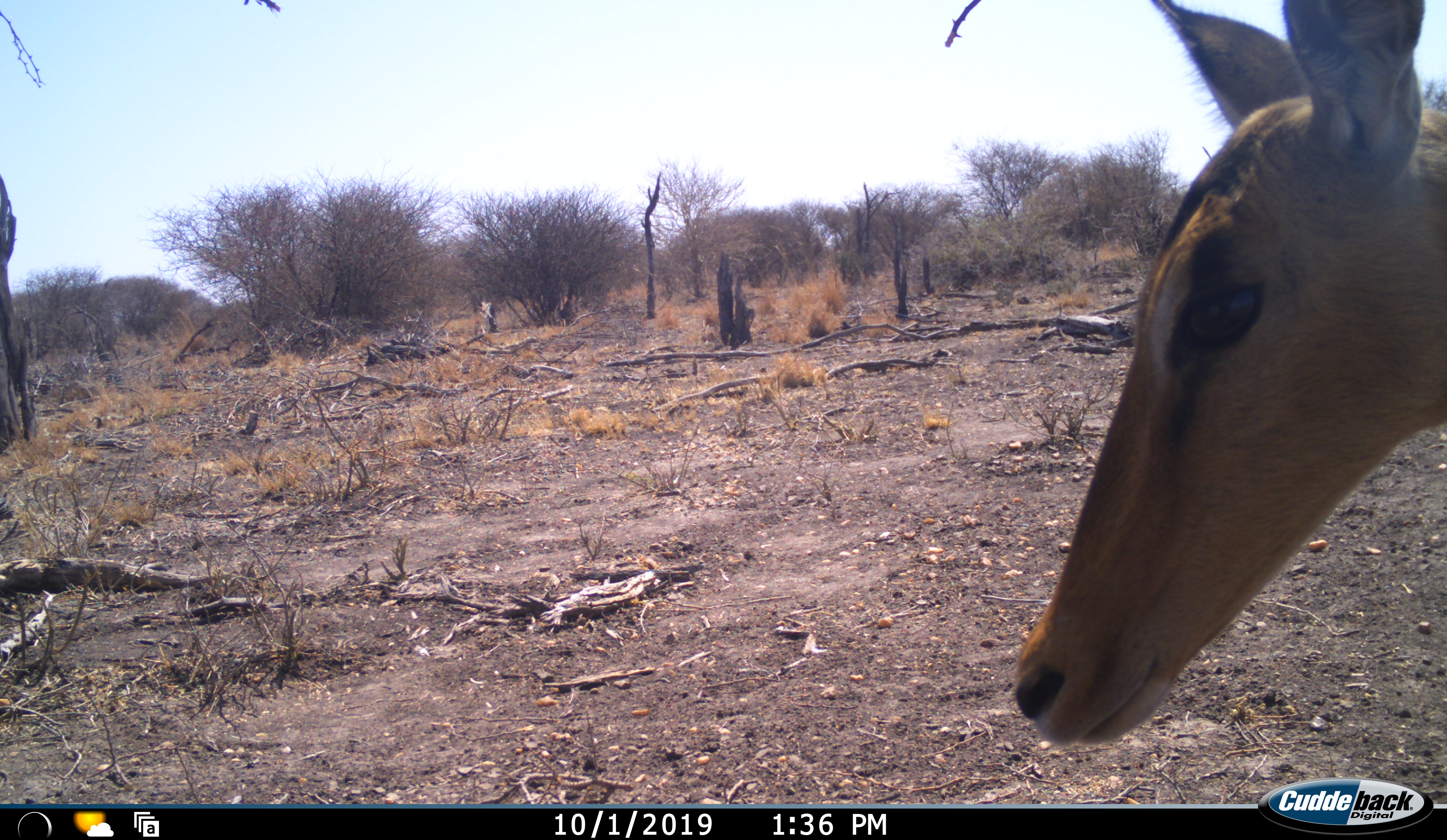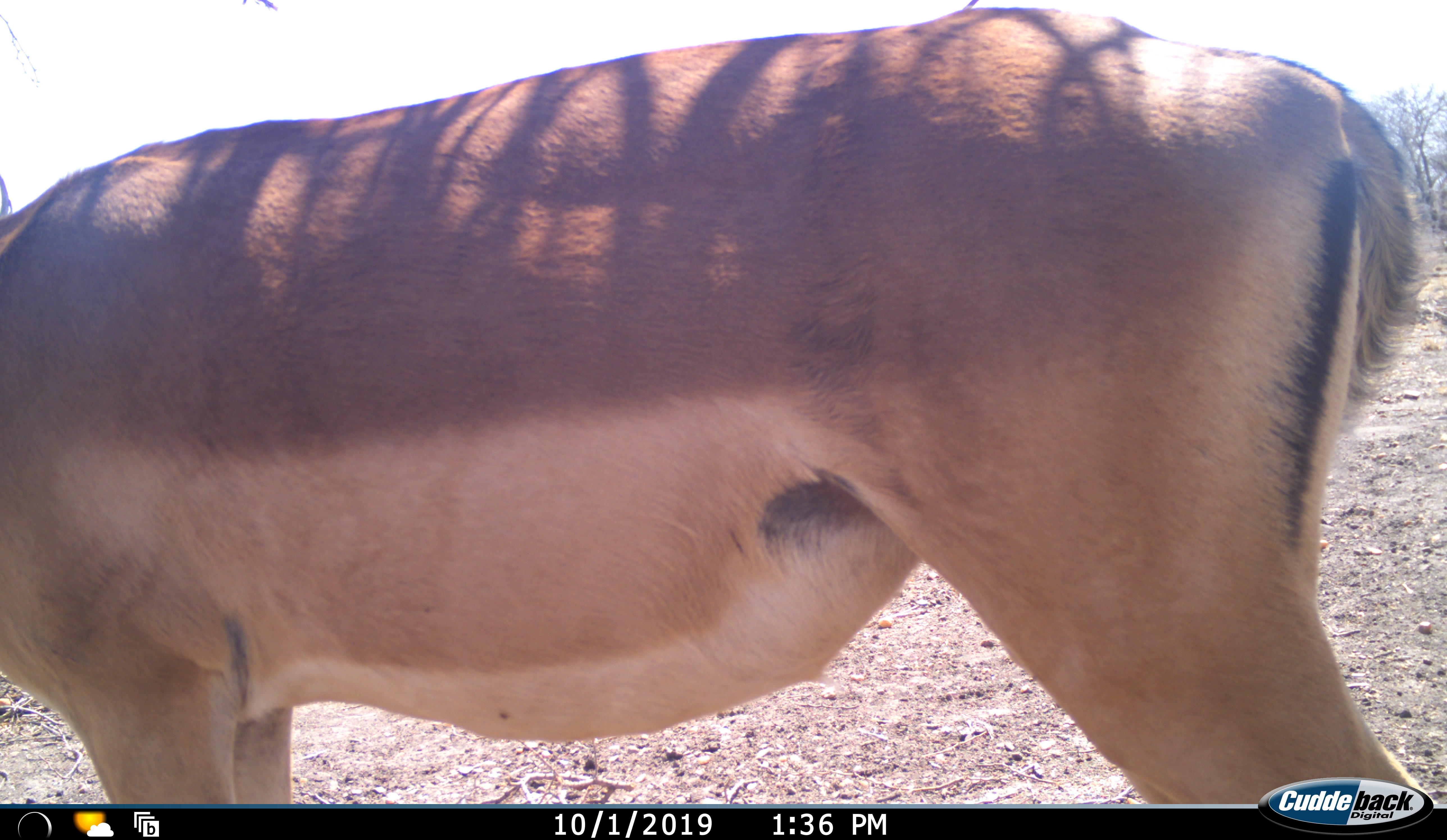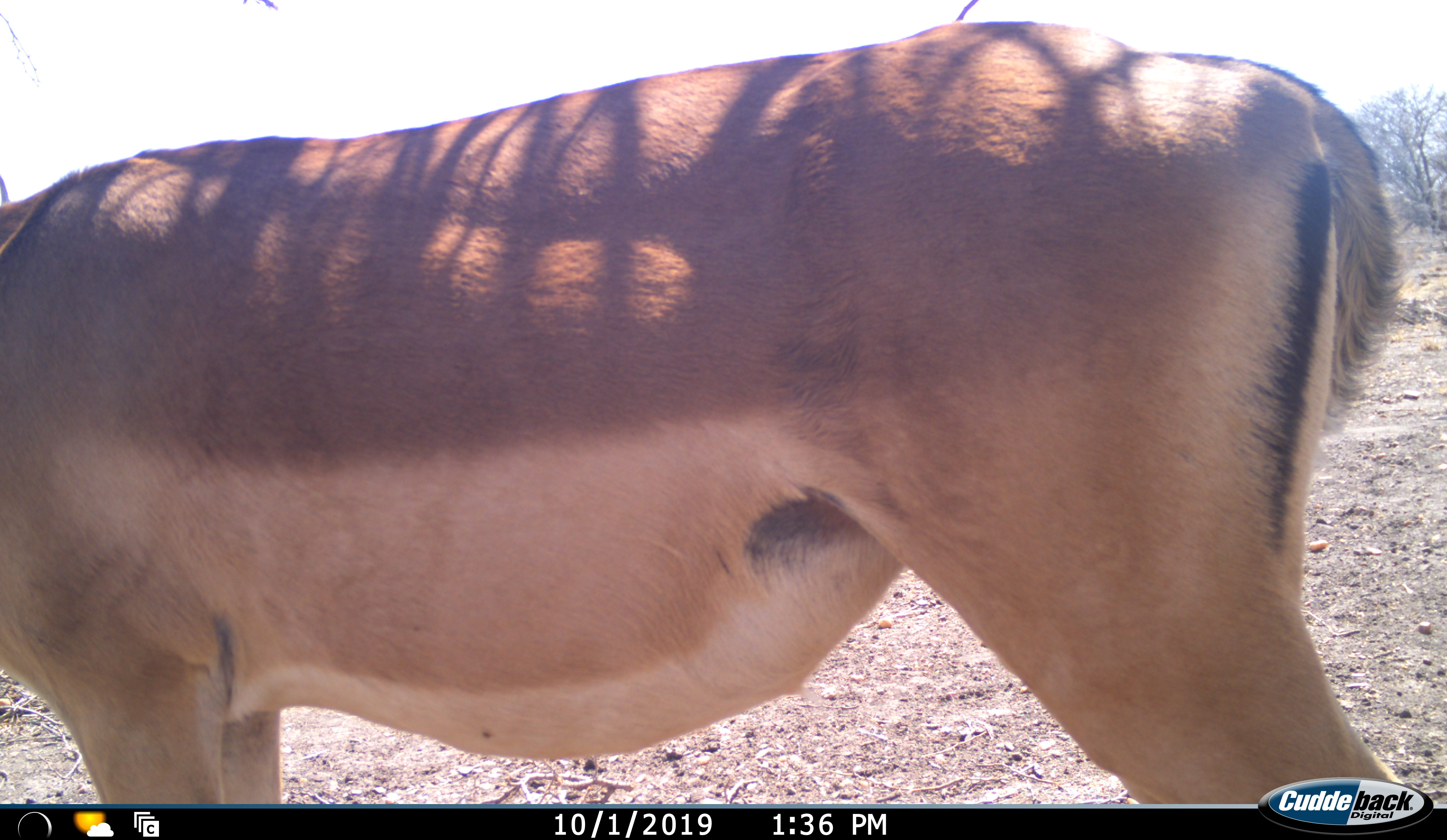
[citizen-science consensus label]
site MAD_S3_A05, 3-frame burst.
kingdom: Animalia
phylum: Chordata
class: Mammalia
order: Artiodactyla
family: Bovidae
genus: Aepyceros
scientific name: Aepyceros melampus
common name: impala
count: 1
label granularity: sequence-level